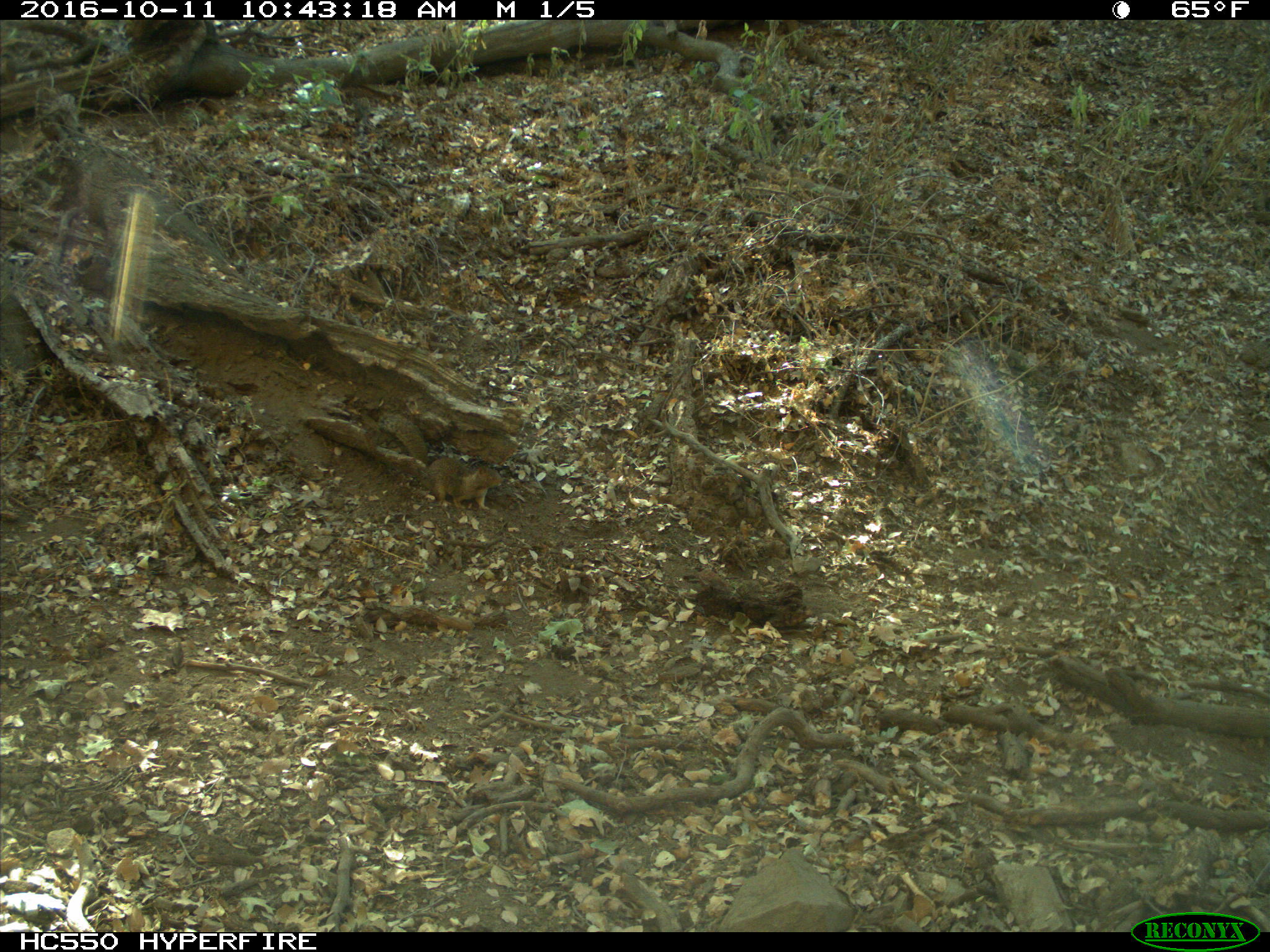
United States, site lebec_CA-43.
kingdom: Animalia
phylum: Chordata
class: Mammalia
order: Rodentia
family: Sciuridae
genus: Otospermophilus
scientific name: Otospermophilus beecheyi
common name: california ground squirrel